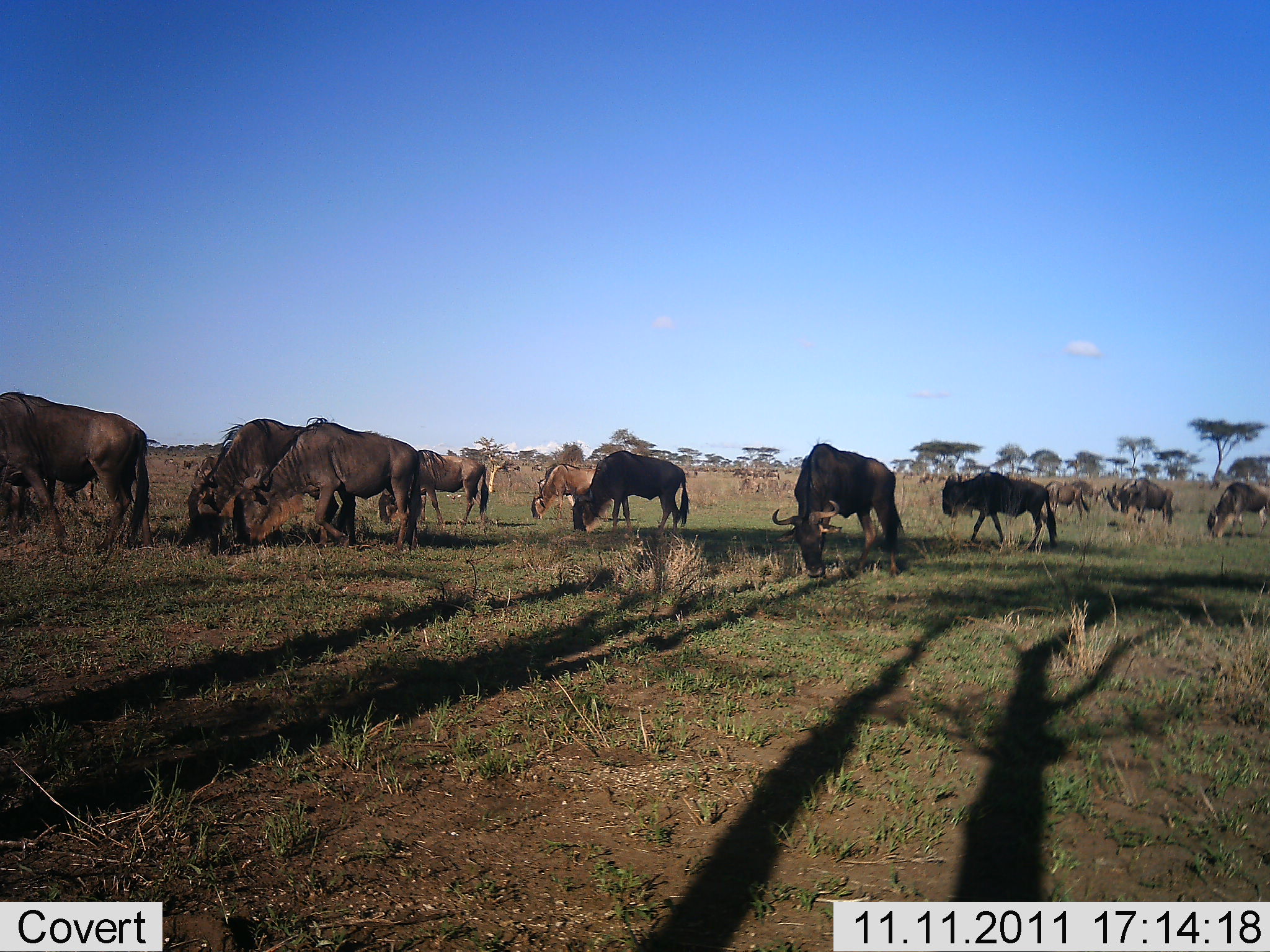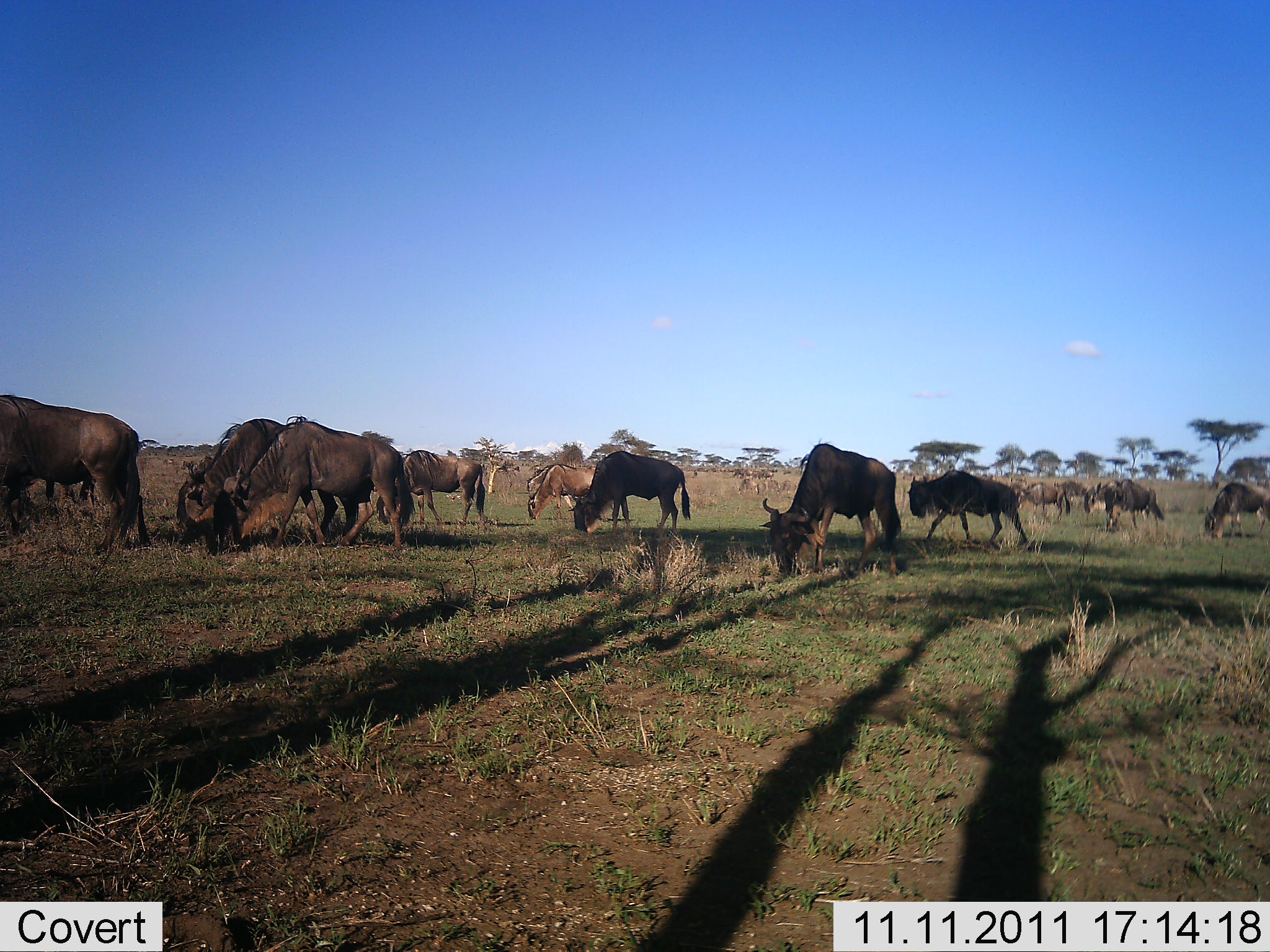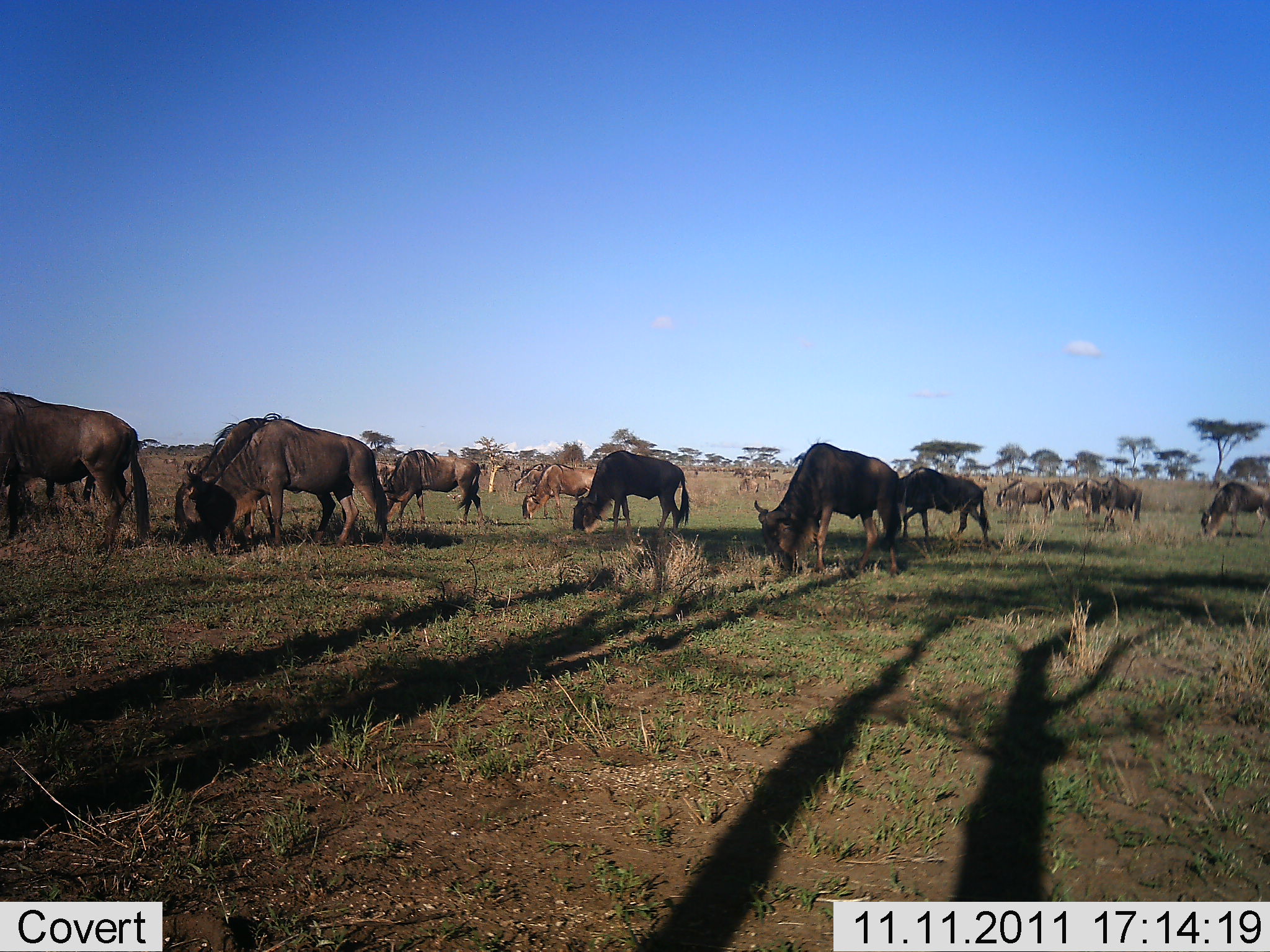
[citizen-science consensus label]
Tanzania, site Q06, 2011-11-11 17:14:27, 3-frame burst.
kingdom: Animalia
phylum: Chordata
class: Mammalia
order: Artiodactyla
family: Bovidae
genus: Connochaetes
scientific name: Connochaetes taurinus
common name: blue wildebeest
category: wildebeest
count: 11-50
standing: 31%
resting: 0%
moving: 31%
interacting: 0%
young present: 0%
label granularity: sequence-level